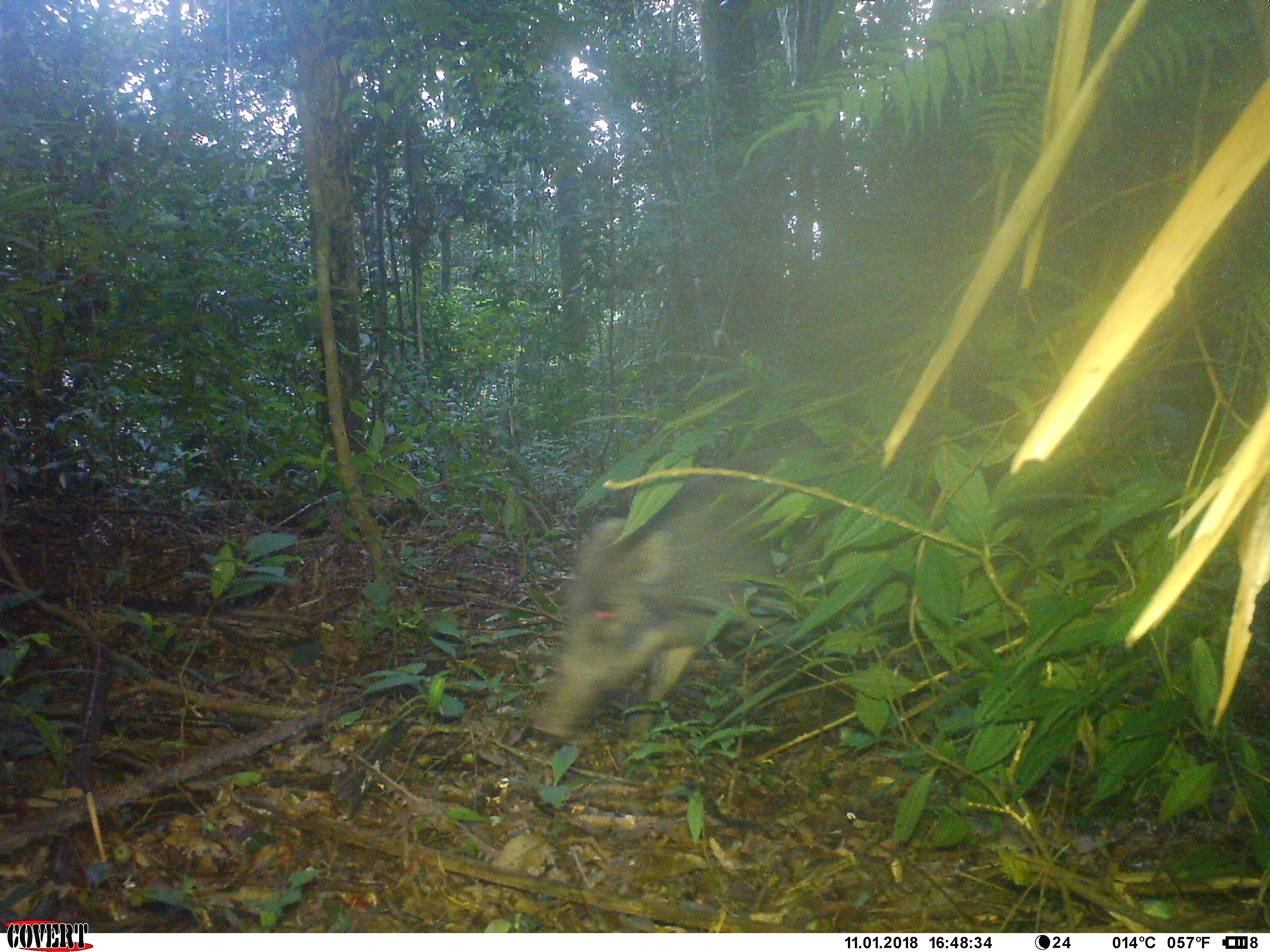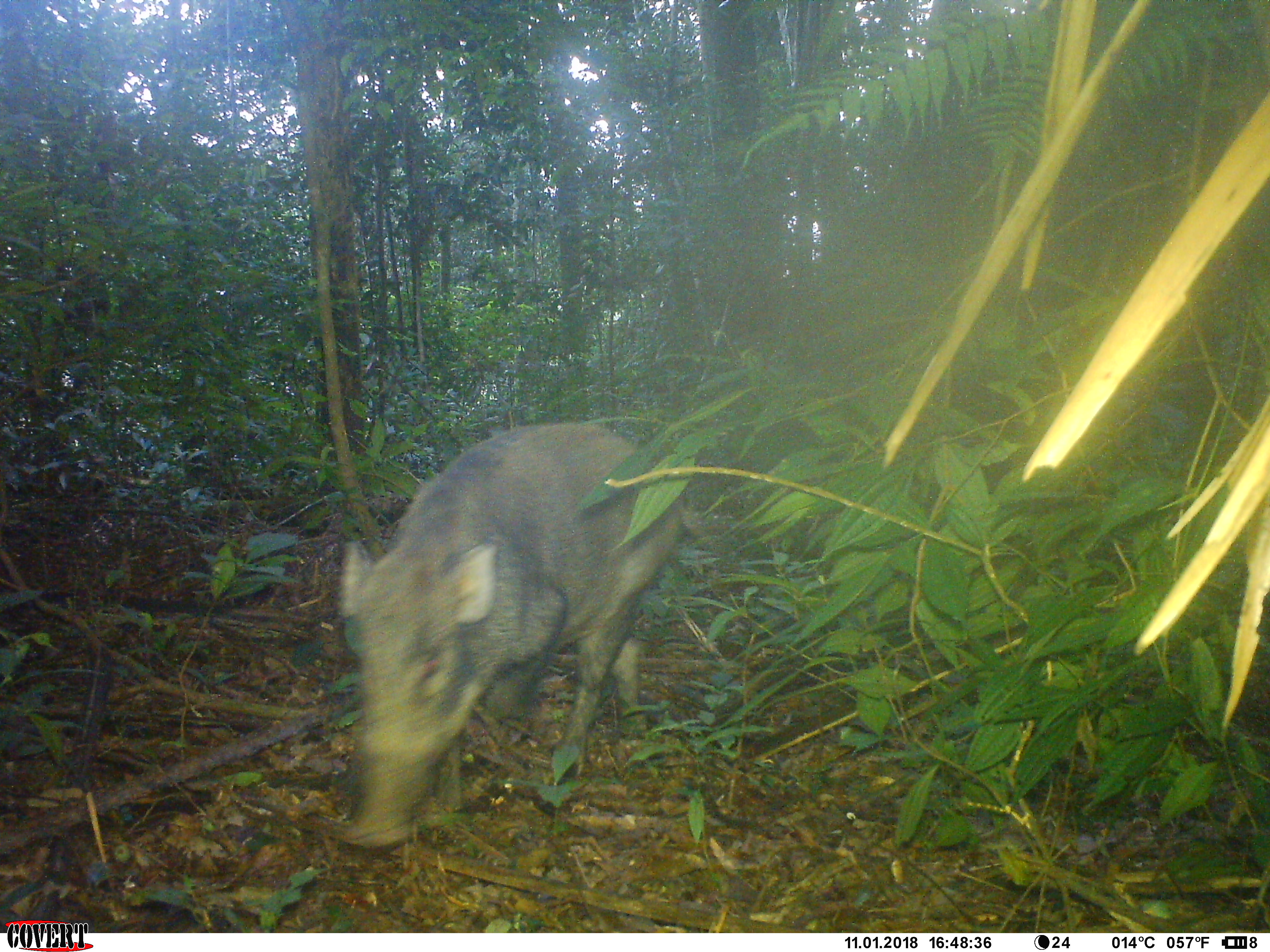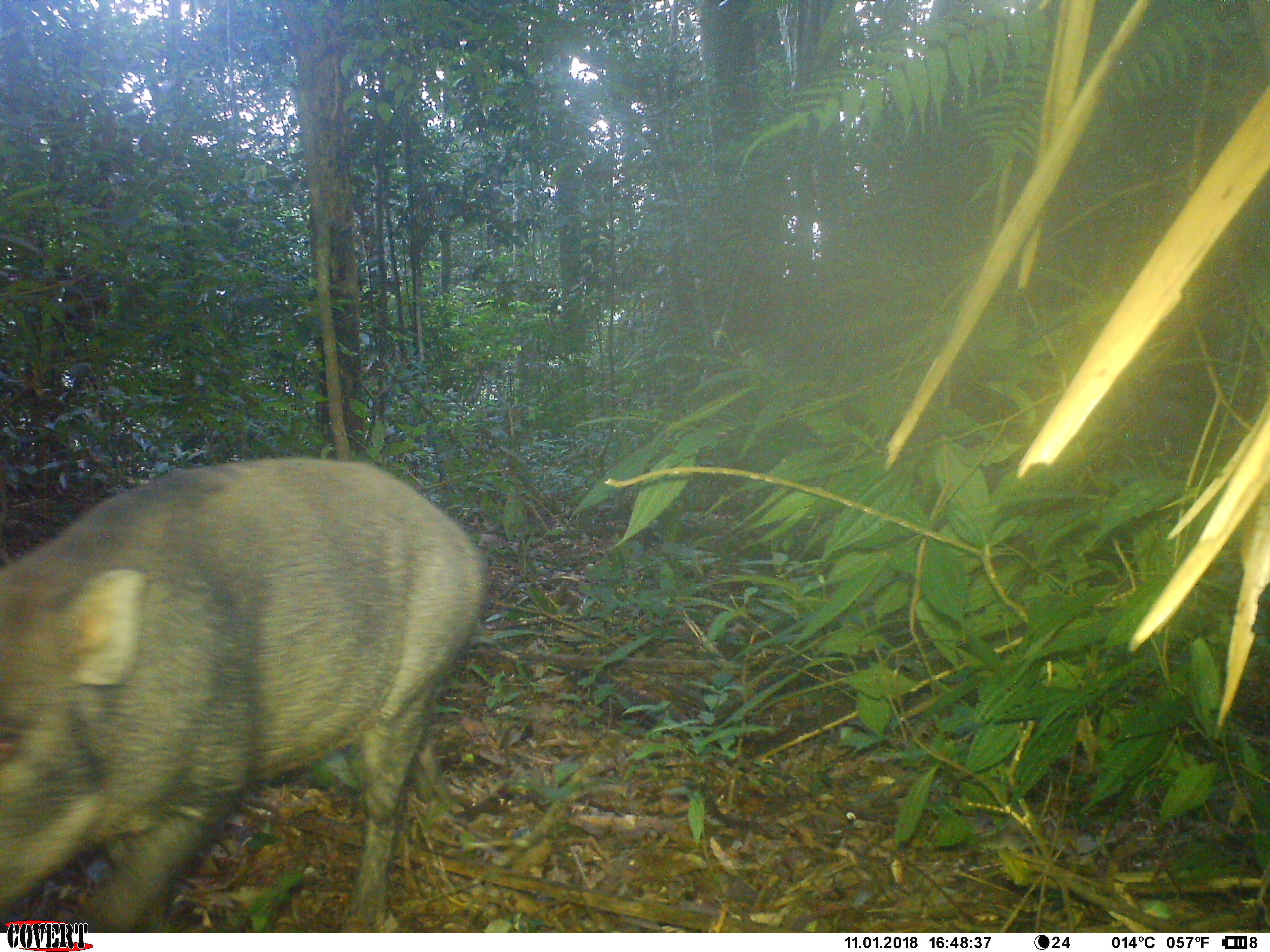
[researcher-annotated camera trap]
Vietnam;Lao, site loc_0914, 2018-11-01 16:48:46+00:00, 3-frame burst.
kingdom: Animalia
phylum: Chordata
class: Mammalia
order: Artiodactyla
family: Suidae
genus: Sus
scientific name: Sus scrofa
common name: eurasian wild pig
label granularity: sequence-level